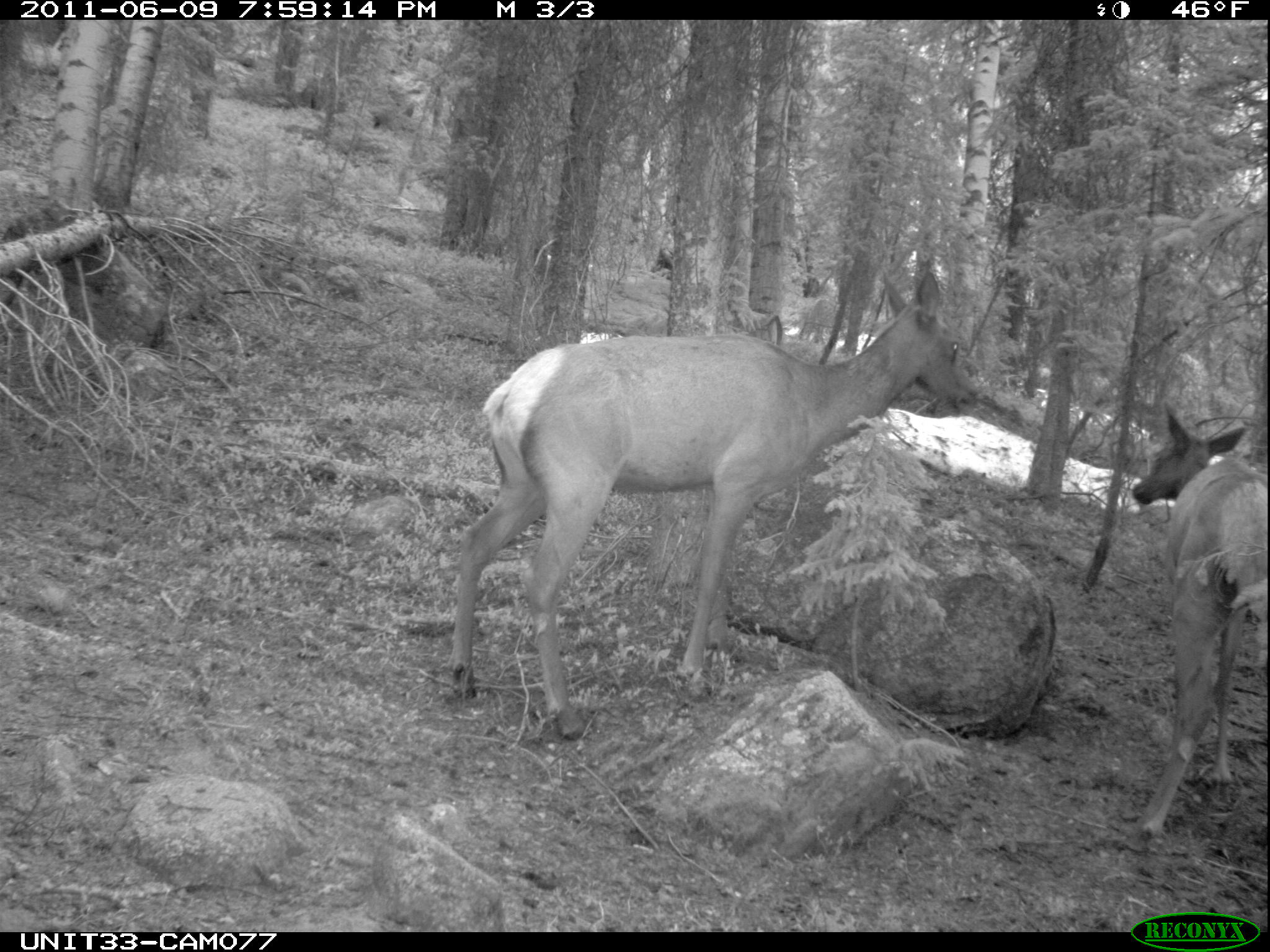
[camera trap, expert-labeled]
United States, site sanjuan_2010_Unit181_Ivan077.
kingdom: Animalia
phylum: Chordata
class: Mammalia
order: Artiodactyla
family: Cervidae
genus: Cervus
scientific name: Cervus elaphus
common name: red deer